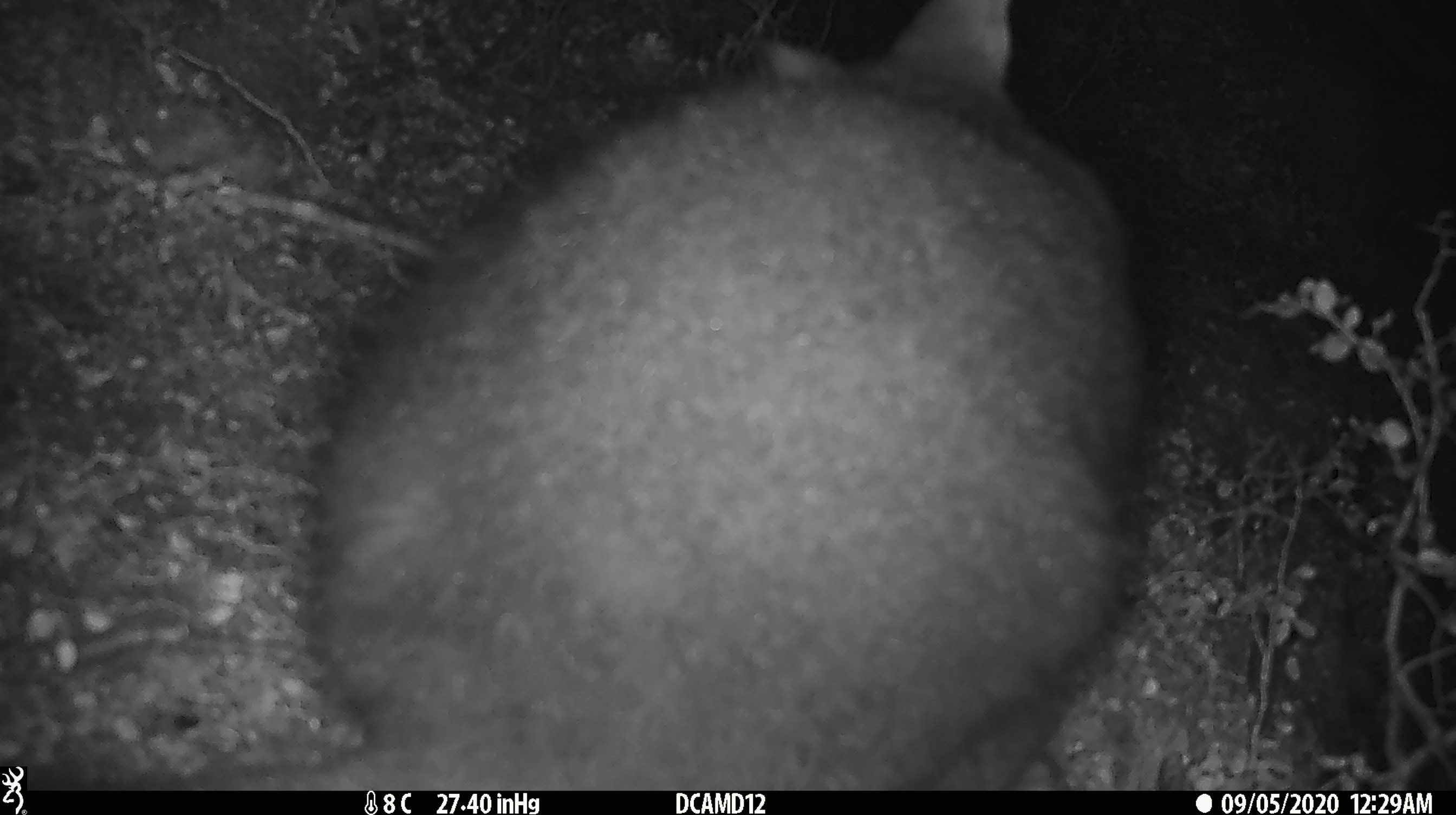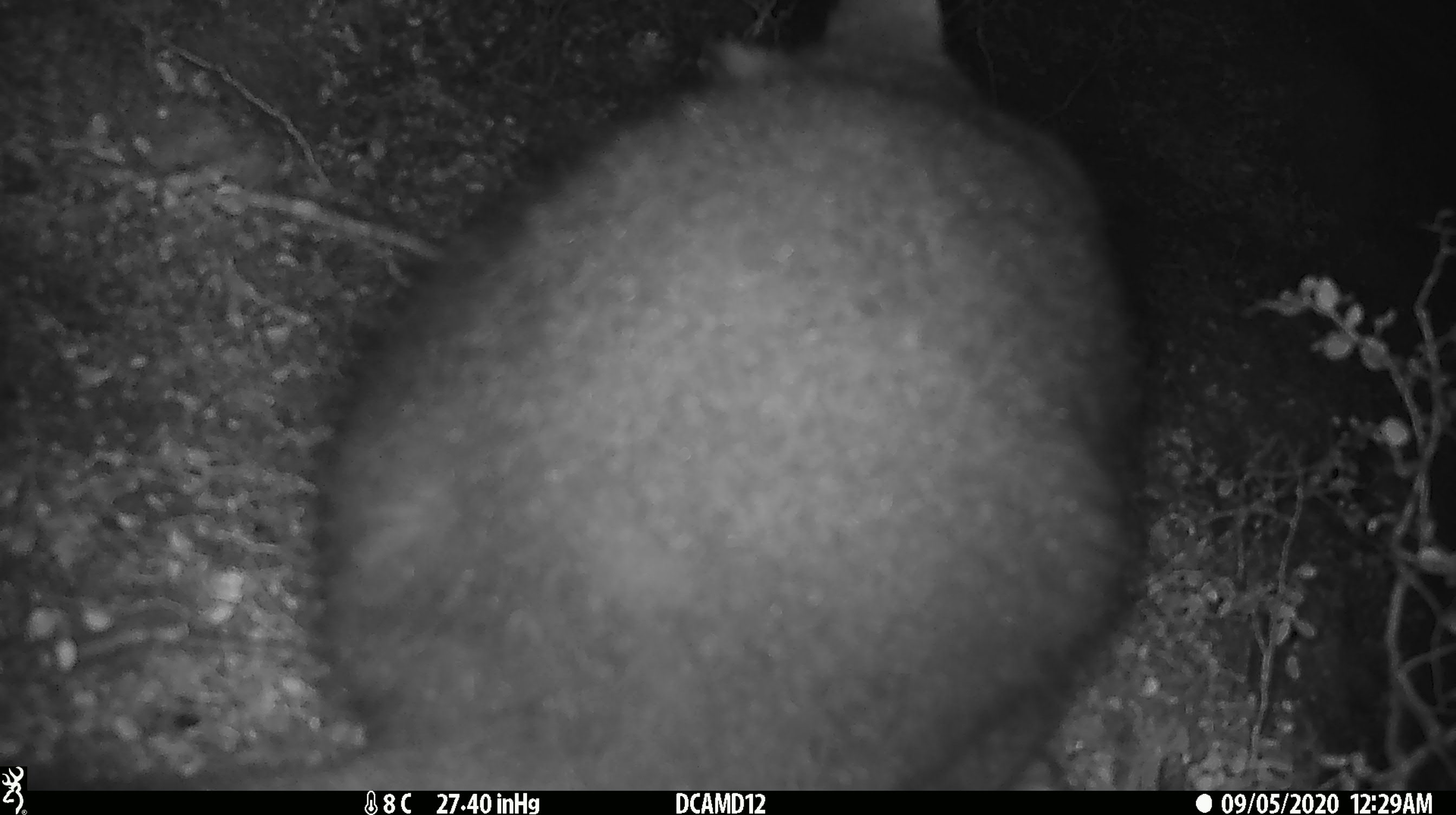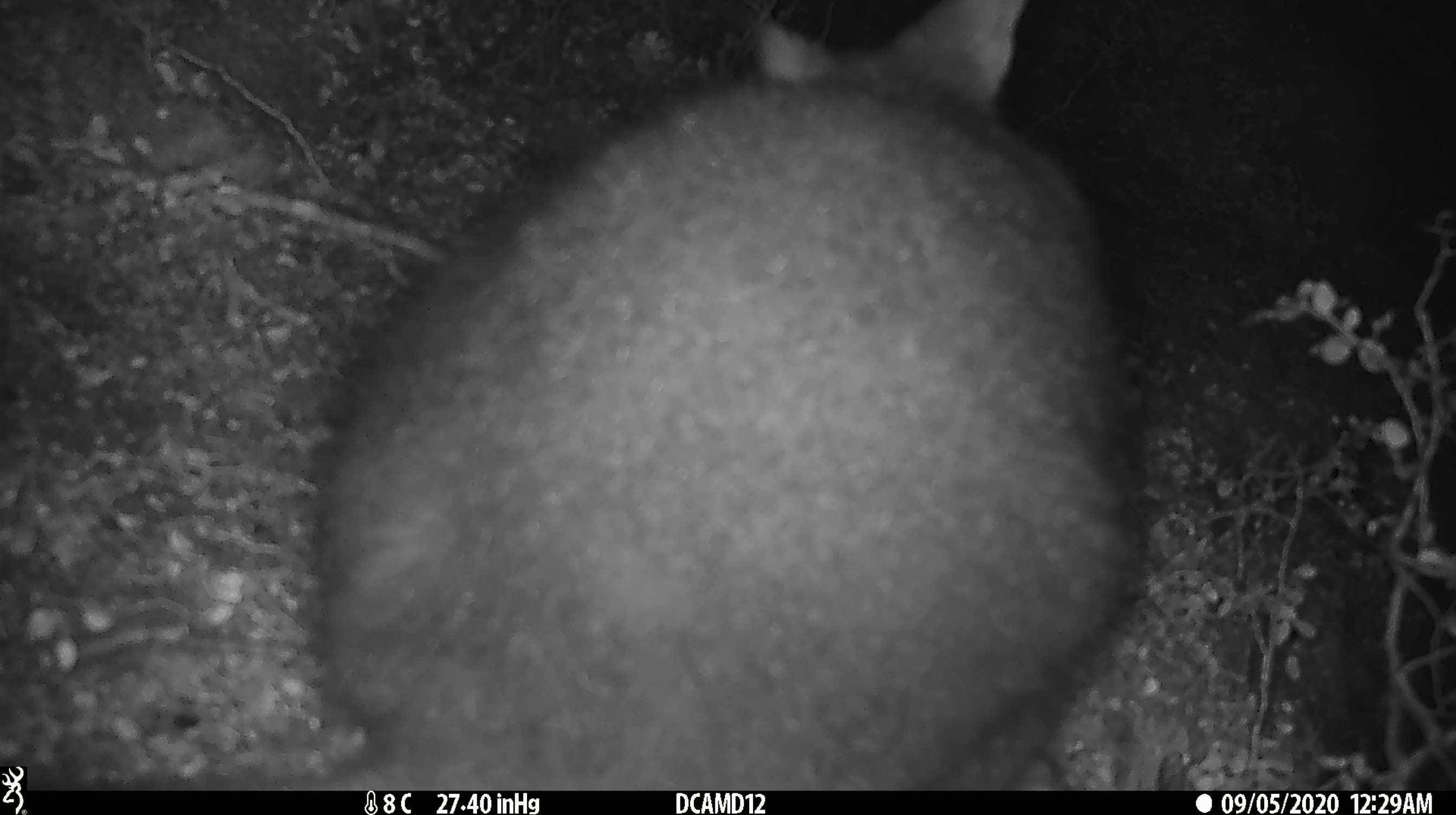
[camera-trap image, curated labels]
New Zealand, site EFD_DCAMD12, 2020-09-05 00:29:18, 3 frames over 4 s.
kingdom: Animalia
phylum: Chordata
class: Mammalia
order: Diprotodontia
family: Phalangeridae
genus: Trichosurus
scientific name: Trichosurus vulpecula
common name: common brushtail possum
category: possum